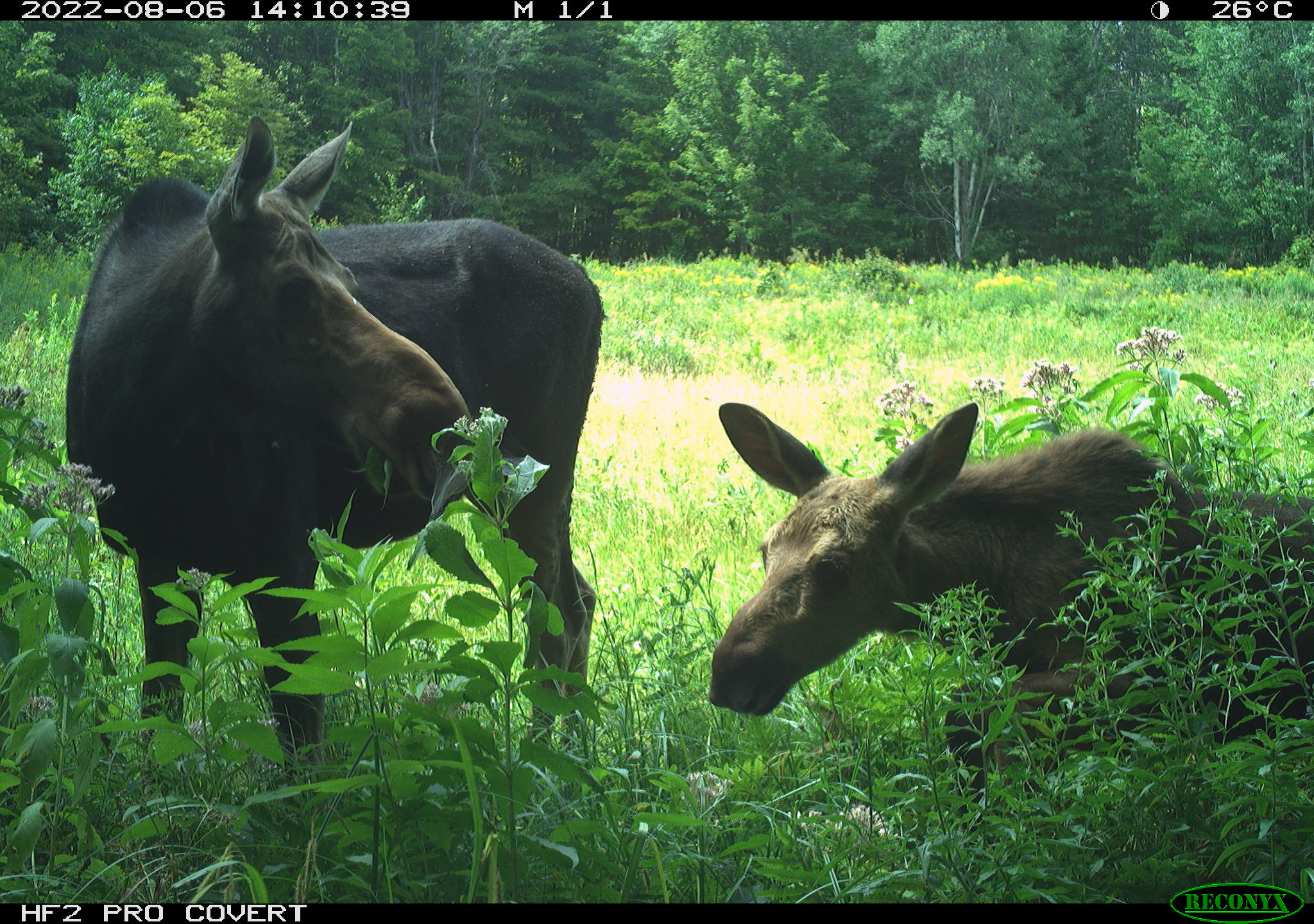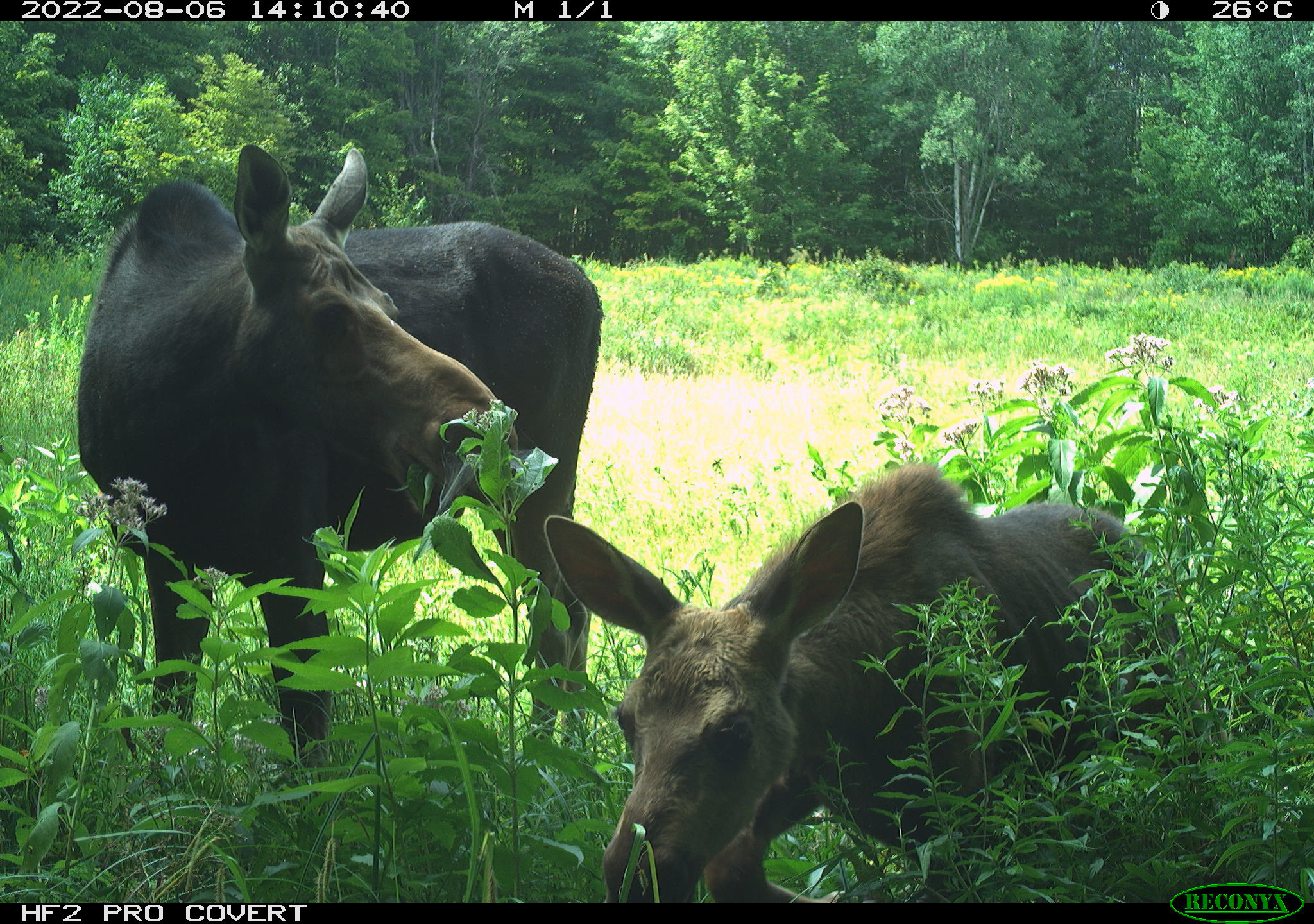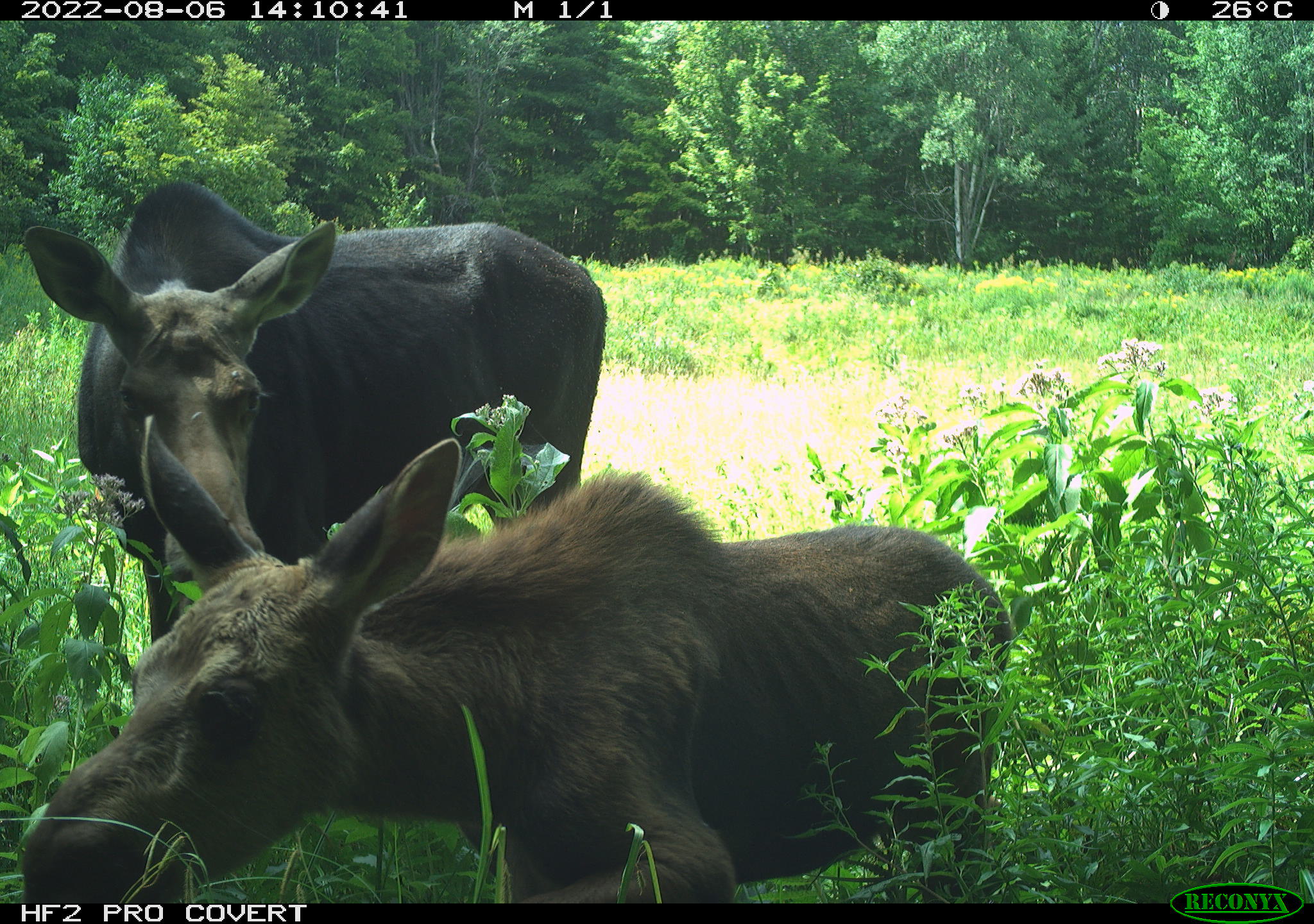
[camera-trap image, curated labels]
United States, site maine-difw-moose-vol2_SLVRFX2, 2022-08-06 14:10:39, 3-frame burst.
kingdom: Animalia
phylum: Chordata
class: Mammalia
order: Artiodactyla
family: Cervidae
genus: Alces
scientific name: Alces alces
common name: moose